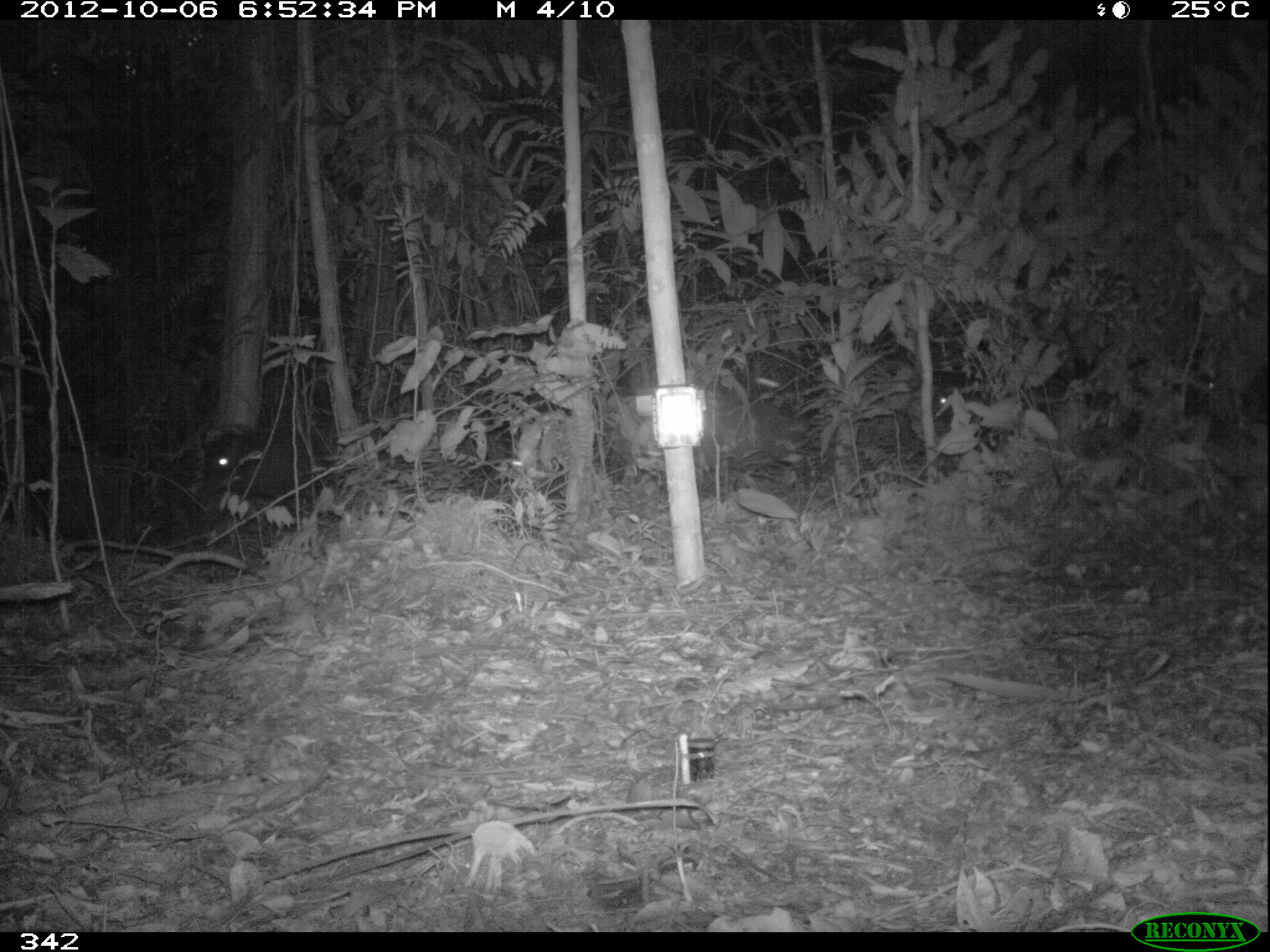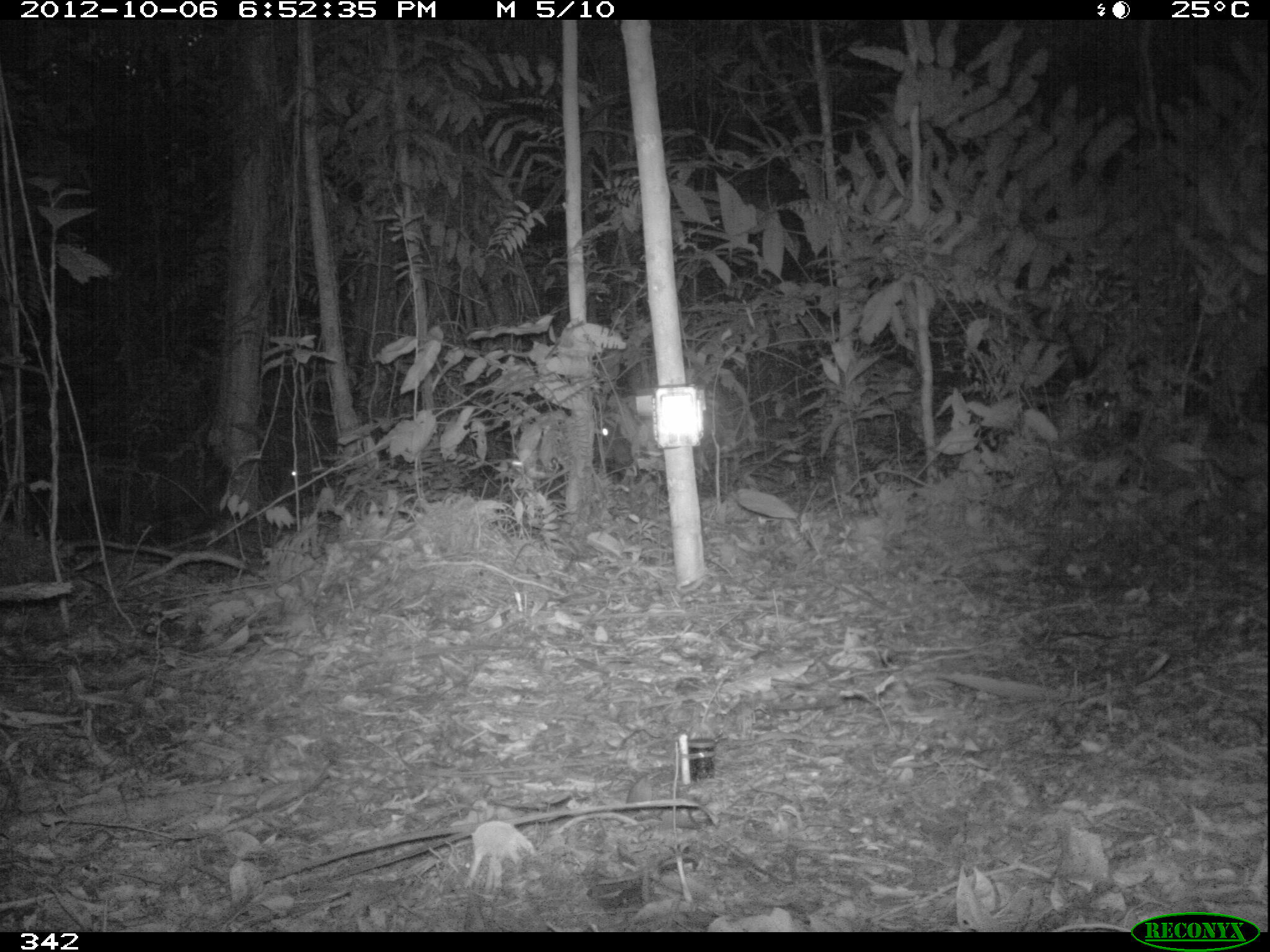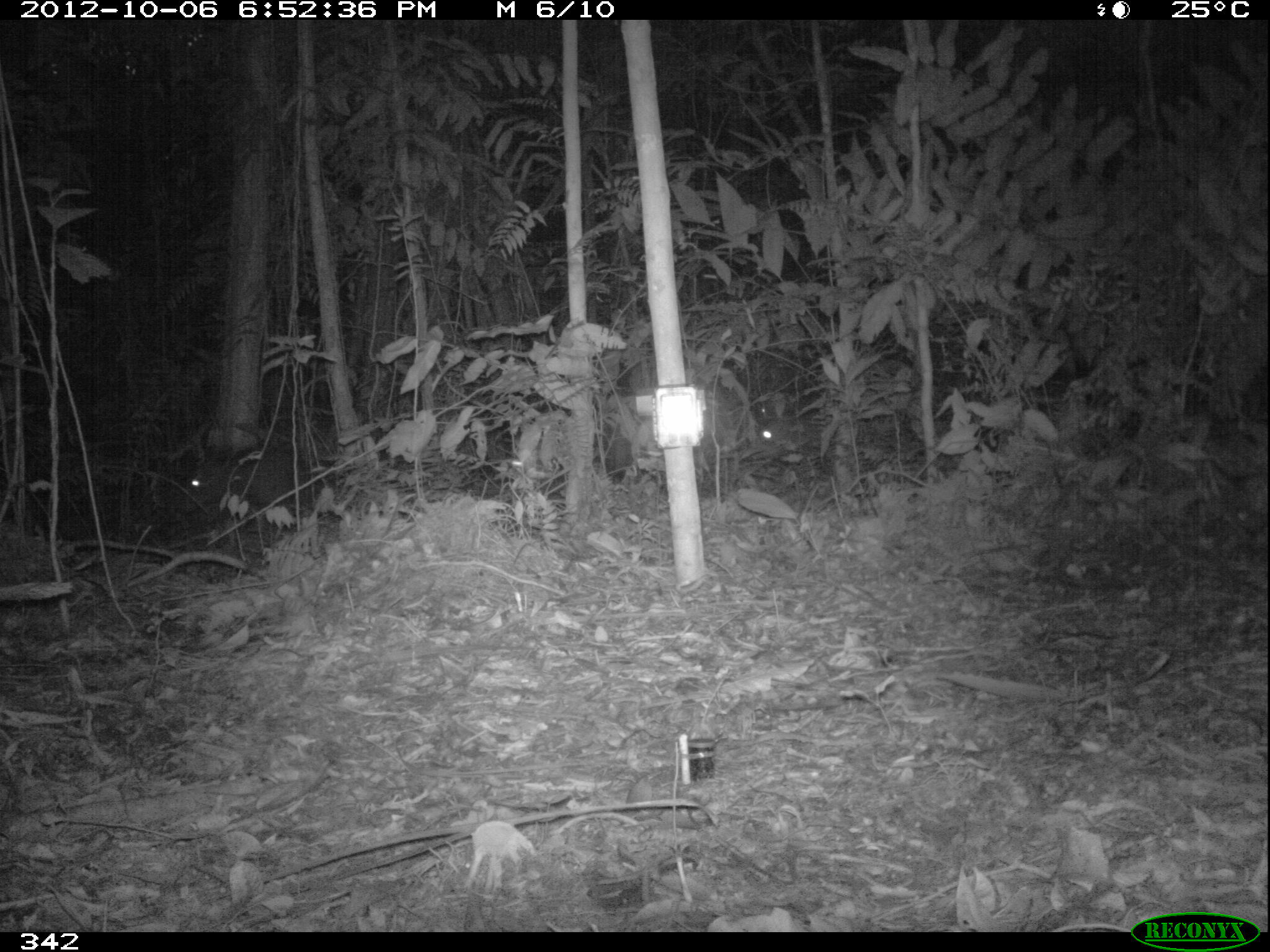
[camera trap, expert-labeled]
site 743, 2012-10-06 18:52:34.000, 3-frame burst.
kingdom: Animalia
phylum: Chordata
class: Mammalia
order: Artiodactyla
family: Tayassuidae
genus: Tayassu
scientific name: Tayassu pecari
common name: white-lipped peccary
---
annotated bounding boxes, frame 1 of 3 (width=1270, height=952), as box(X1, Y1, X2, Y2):
tayassu pecari: box(196, 425, 329, 516); box(860, 382, 975, 450)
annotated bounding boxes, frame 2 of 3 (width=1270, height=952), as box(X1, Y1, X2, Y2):
tayassu pecari: box(279, 449, 379, 505); box(588, 411, 665, 478)